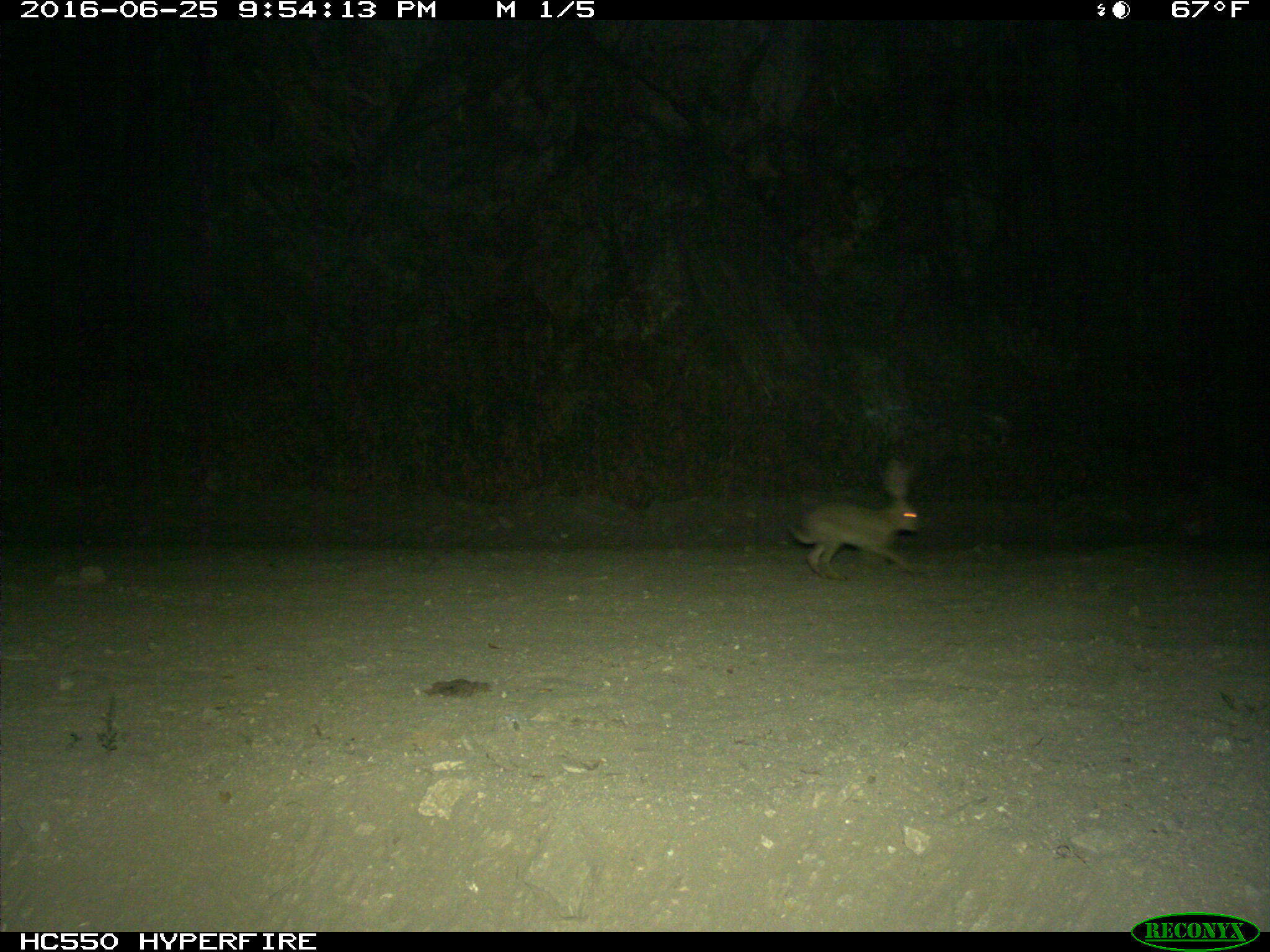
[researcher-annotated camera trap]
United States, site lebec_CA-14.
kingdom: Animalia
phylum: Chordata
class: Mammalia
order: Lagomorpha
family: Leporidae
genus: Lepus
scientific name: Lepus californicus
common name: black-tailed jackrabbit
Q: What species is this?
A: Lepus californicus (black-tailed jackrabbit).